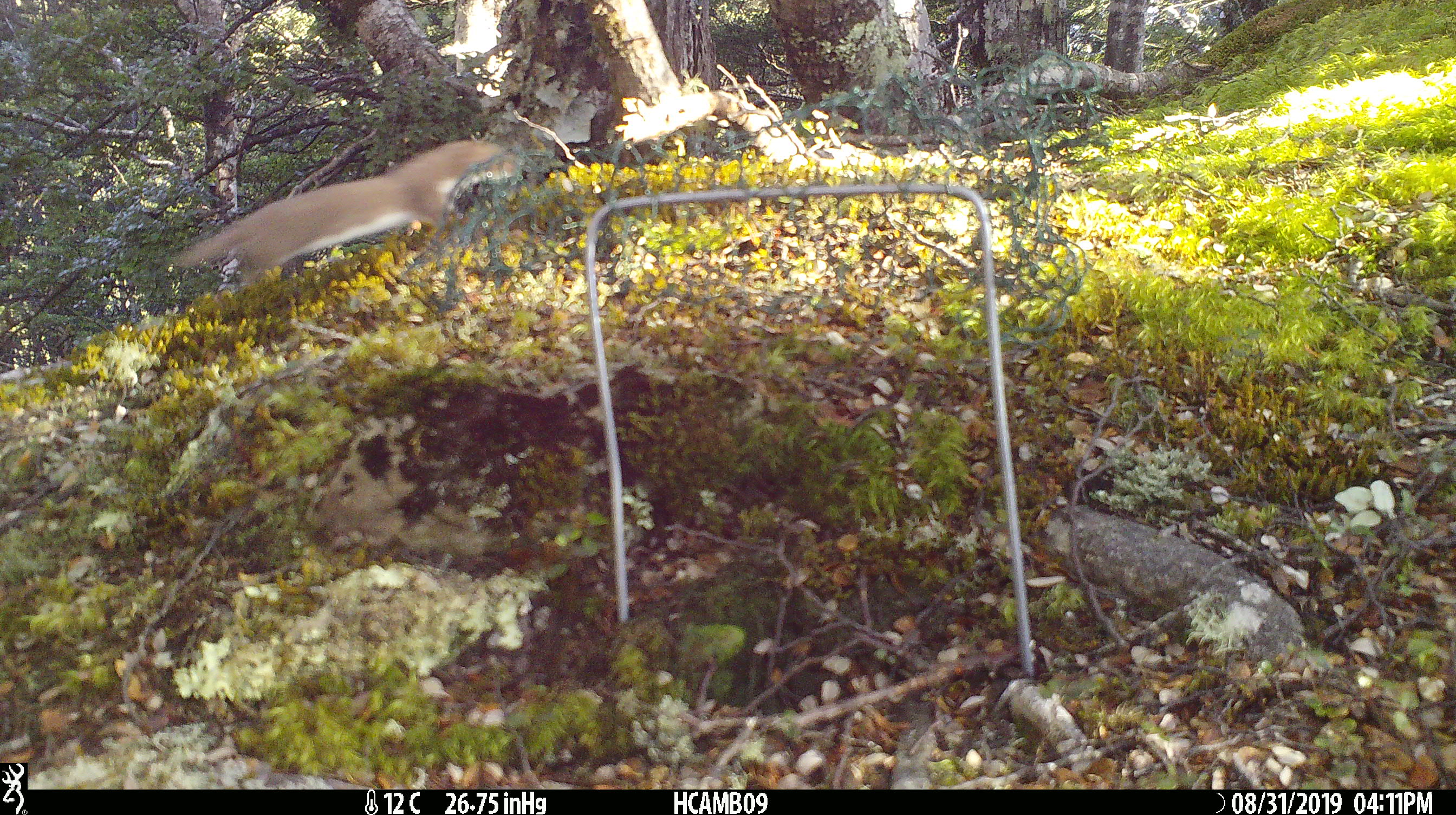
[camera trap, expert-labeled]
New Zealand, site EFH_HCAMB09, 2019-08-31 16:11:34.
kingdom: Animalia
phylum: Chordata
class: Mammalia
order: Carnivora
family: Mustelidae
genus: Mustela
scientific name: Mustela nivalis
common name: least weasel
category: weasel